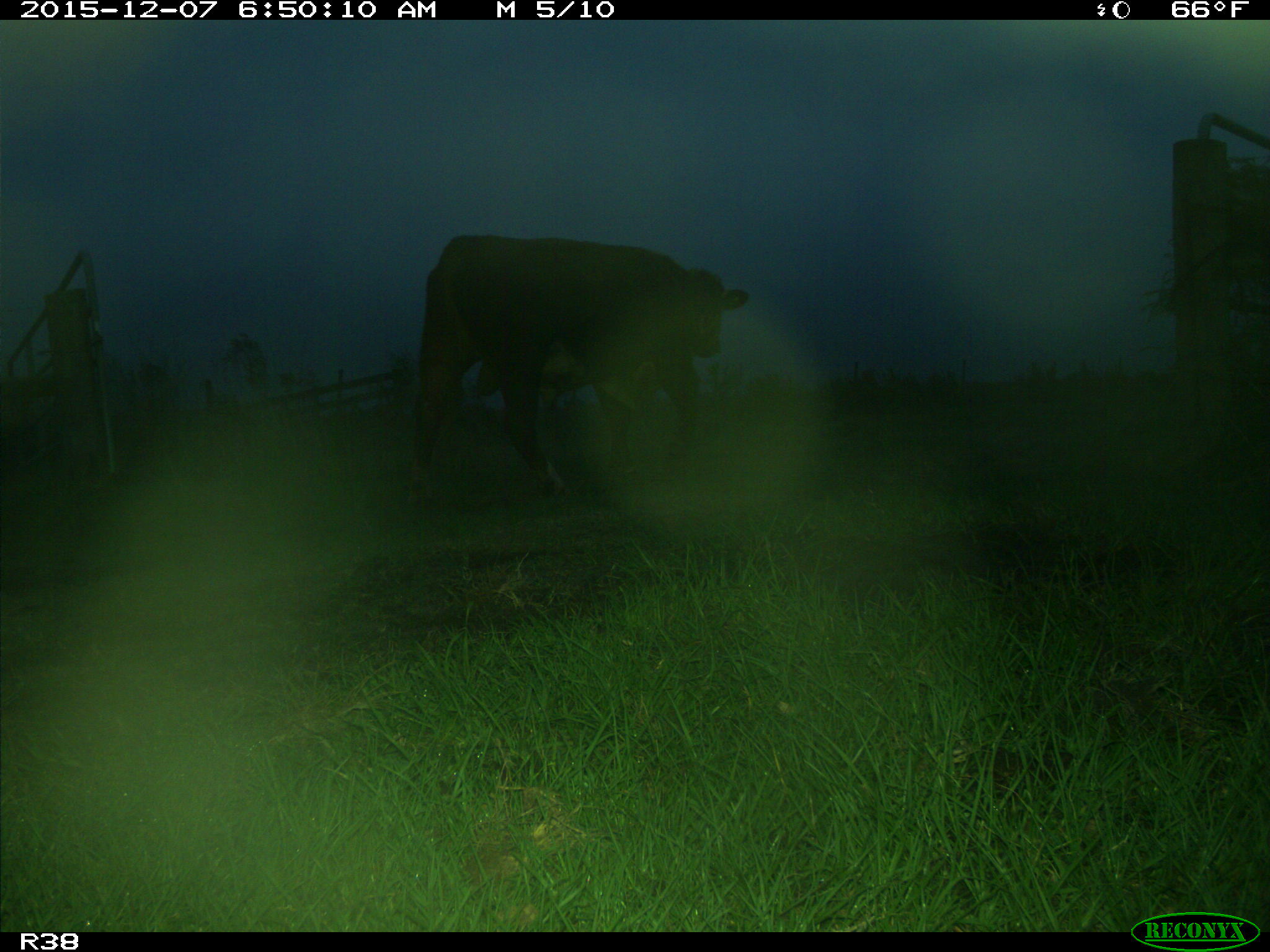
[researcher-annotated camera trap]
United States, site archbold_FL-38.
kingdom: Animalia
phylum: Chordata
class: Mammalia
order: Artiodactyla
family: Bovidae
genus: Bos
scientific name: Bos taurus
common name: domestic cow